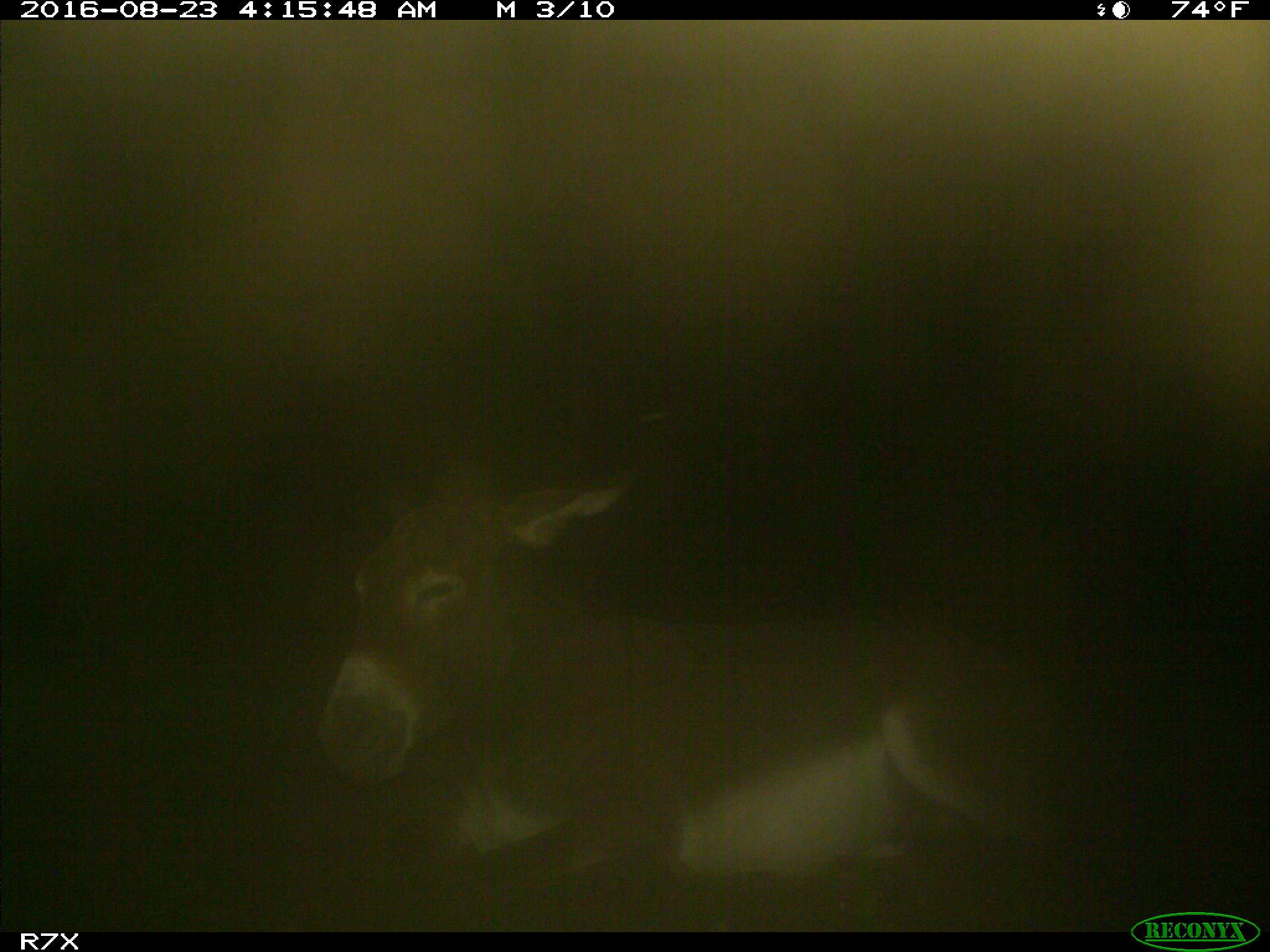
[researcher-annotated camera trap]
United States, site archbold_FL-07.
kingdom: Animalia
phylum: Chordata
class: Mammalia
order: Perissodactyla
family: Equidae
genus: Equus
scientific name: Equus africanus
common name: african wild ass